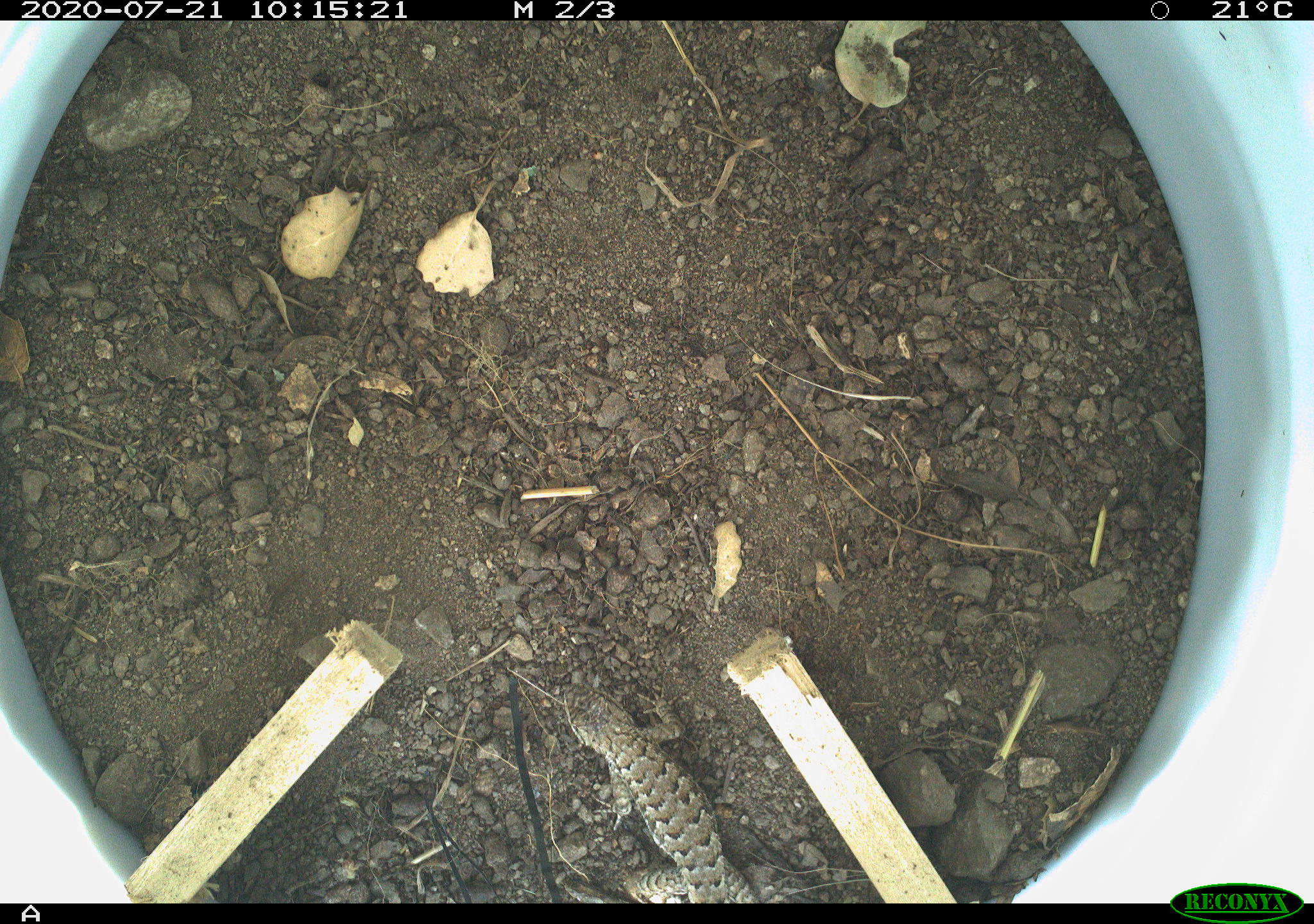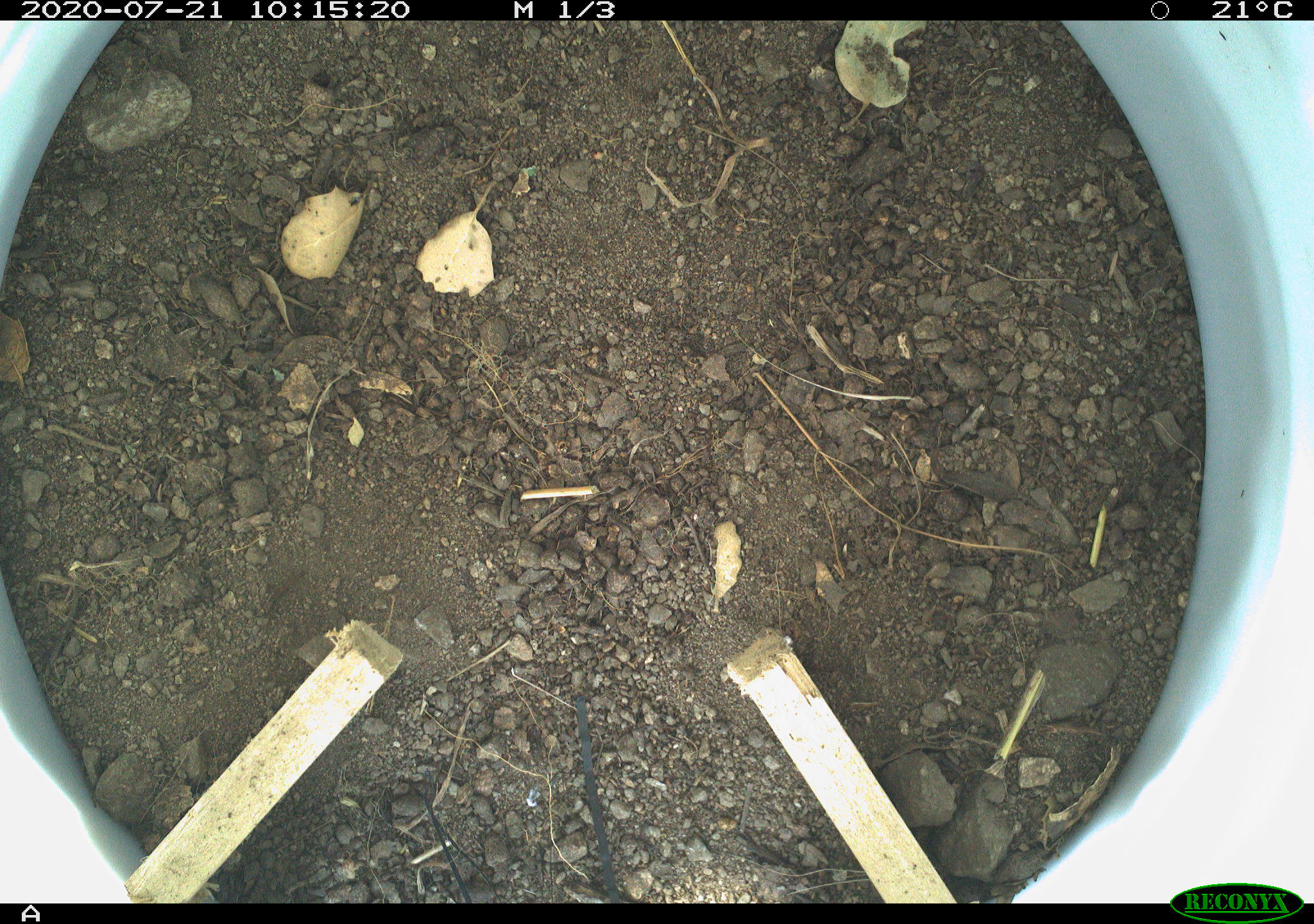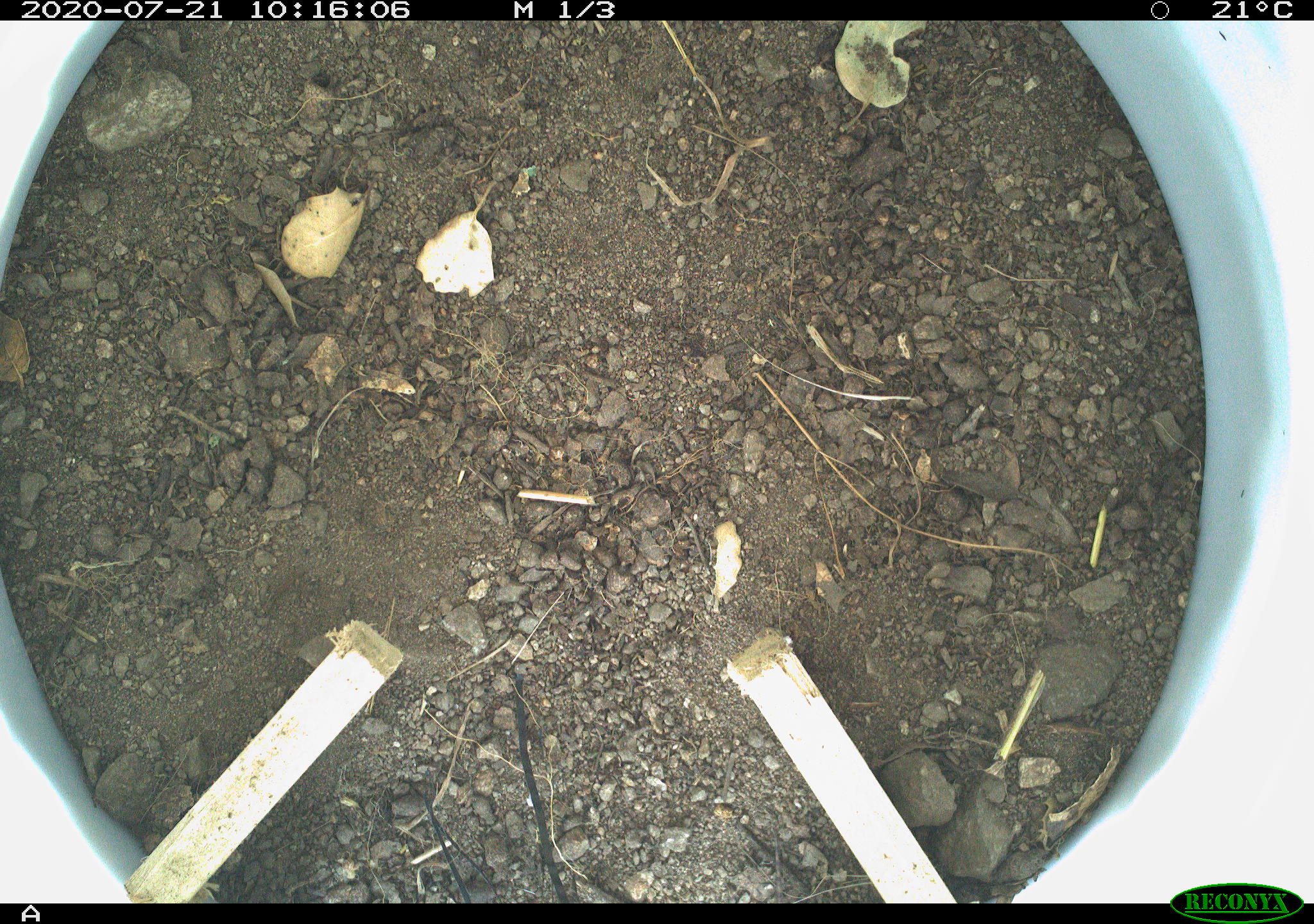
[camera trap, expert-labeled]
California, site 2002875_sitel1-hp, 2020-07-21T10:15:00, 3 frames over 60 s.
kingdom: Animalia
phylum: Chordata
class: Reptilia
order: Squamata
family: Phrynosomatidae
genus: Sceloporus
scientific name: Sceloporus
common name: spiny lizards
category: sceloporus species